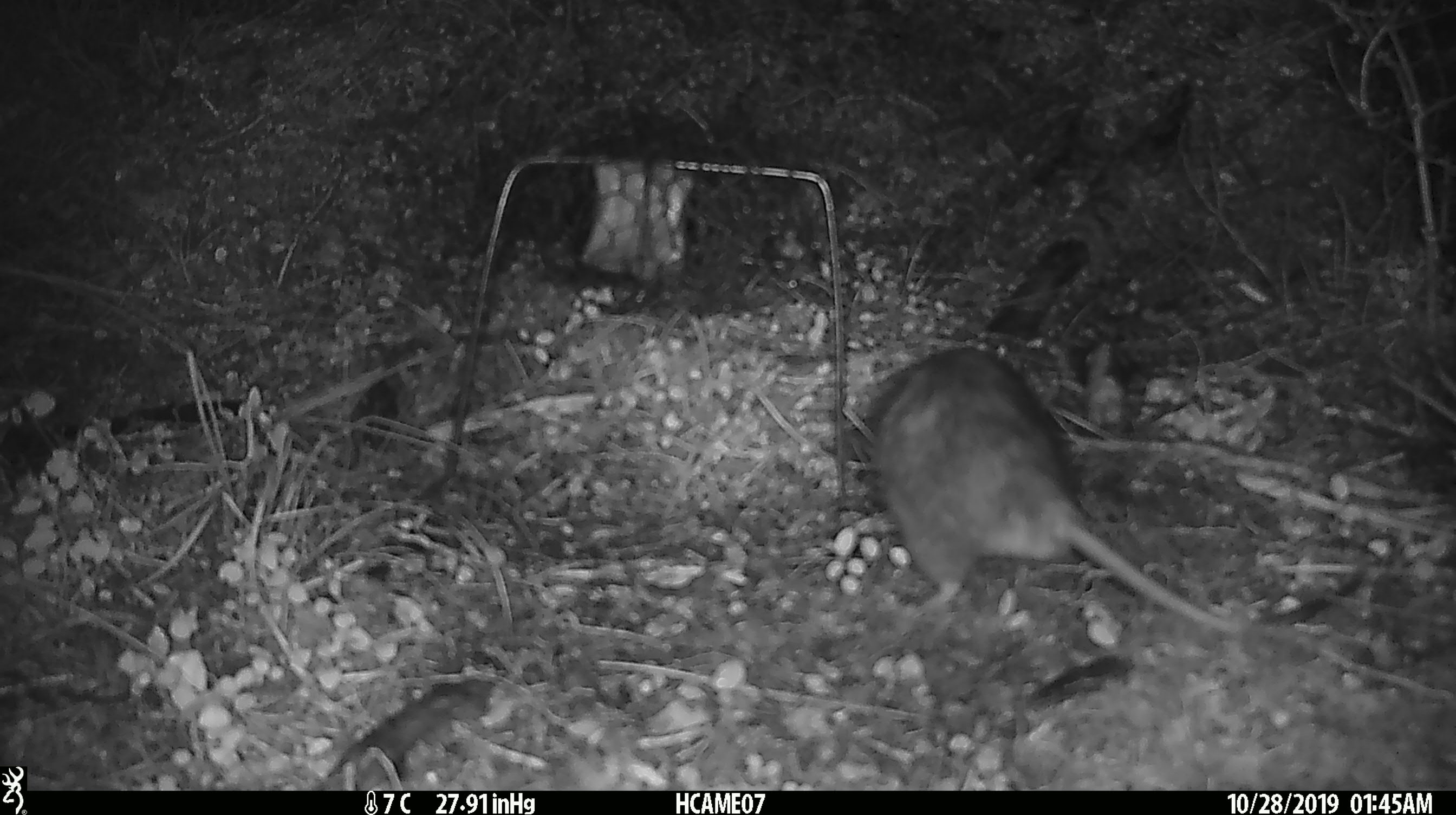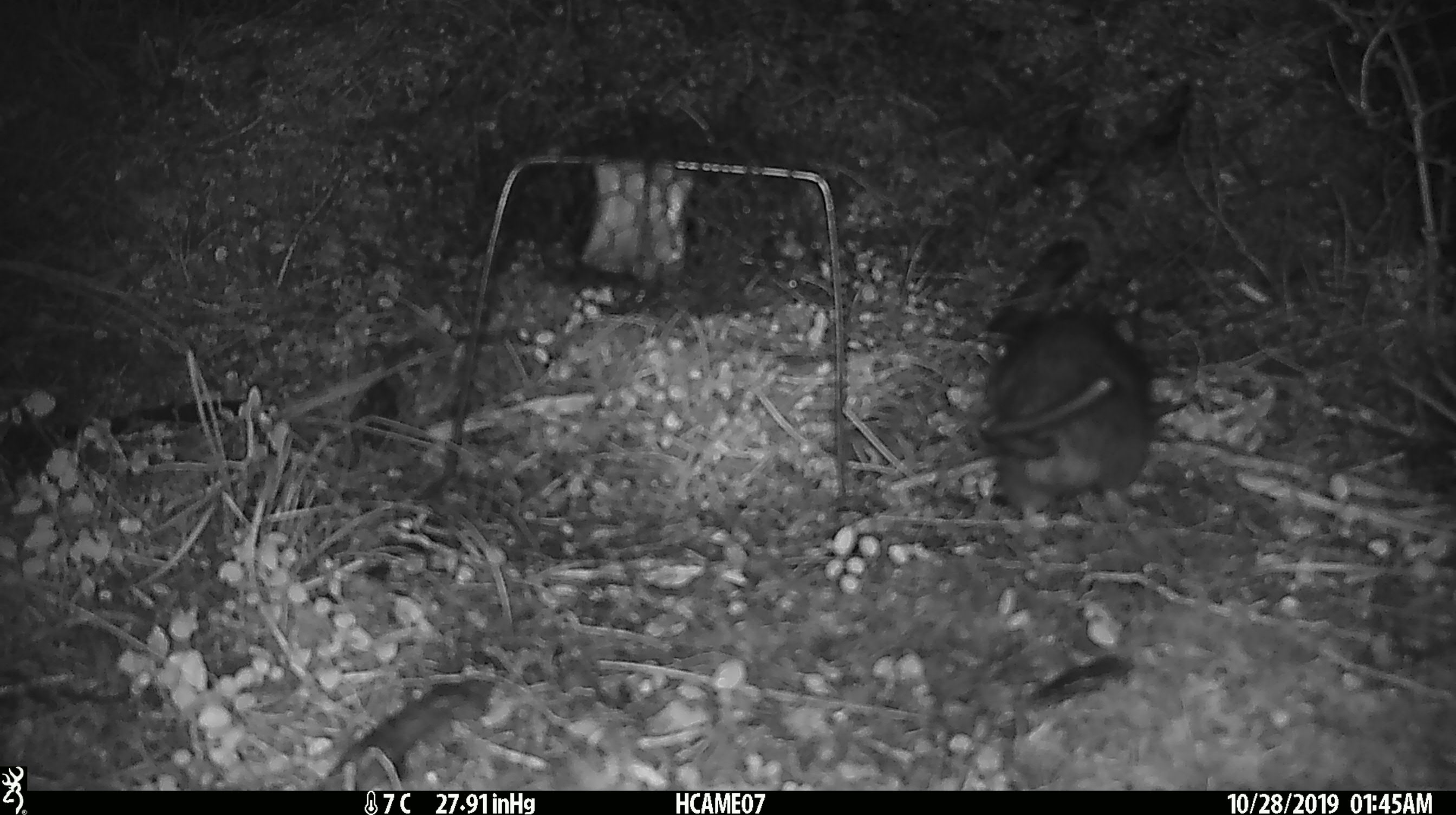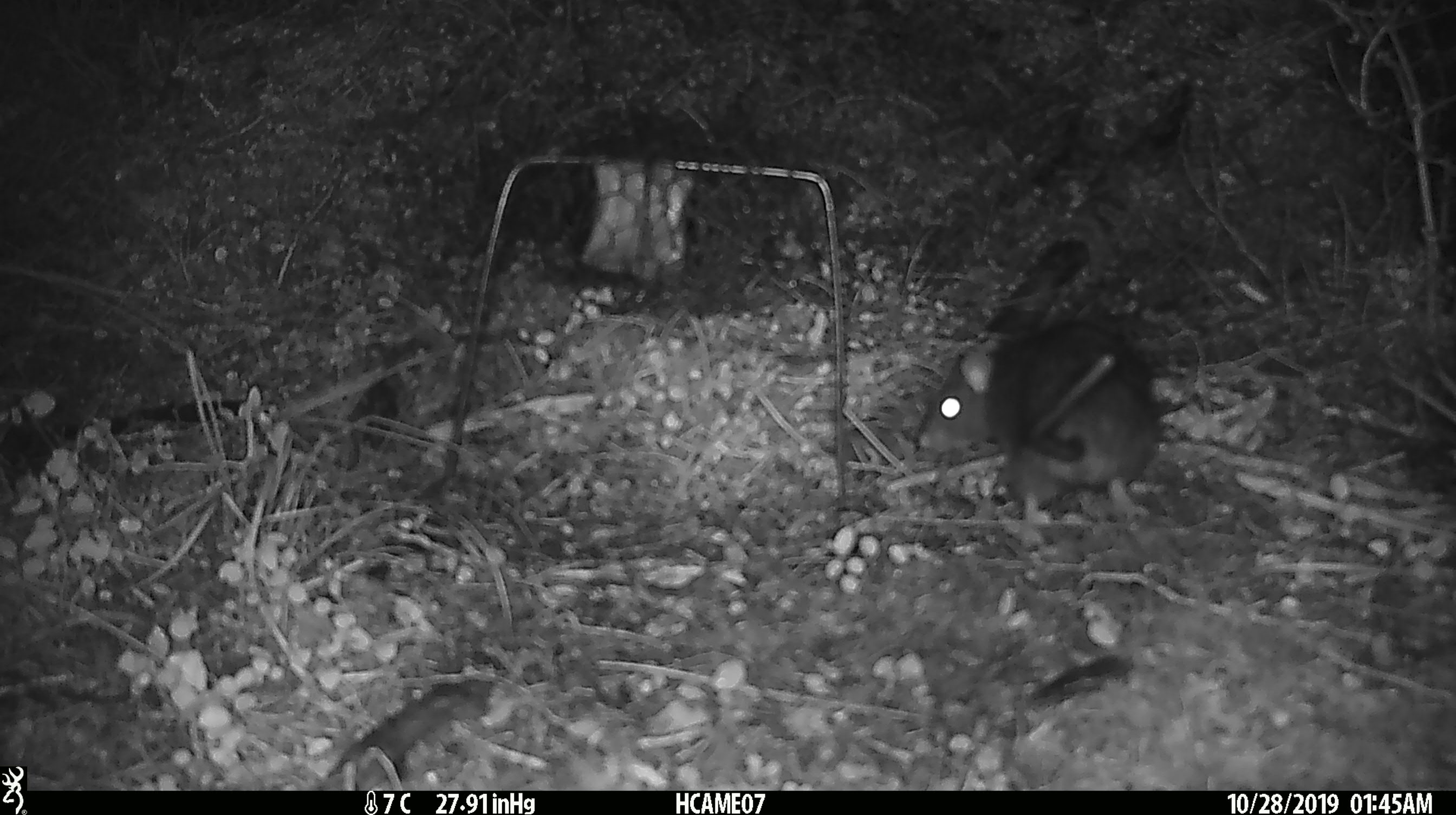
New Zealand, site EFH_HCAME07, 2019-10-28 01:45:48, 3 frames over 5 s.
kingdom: Animalia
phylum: Chordata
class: Mammalia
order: Rodentia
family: Muridae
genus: Rattus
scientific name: Rattus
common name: rat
Rat (Rattus).